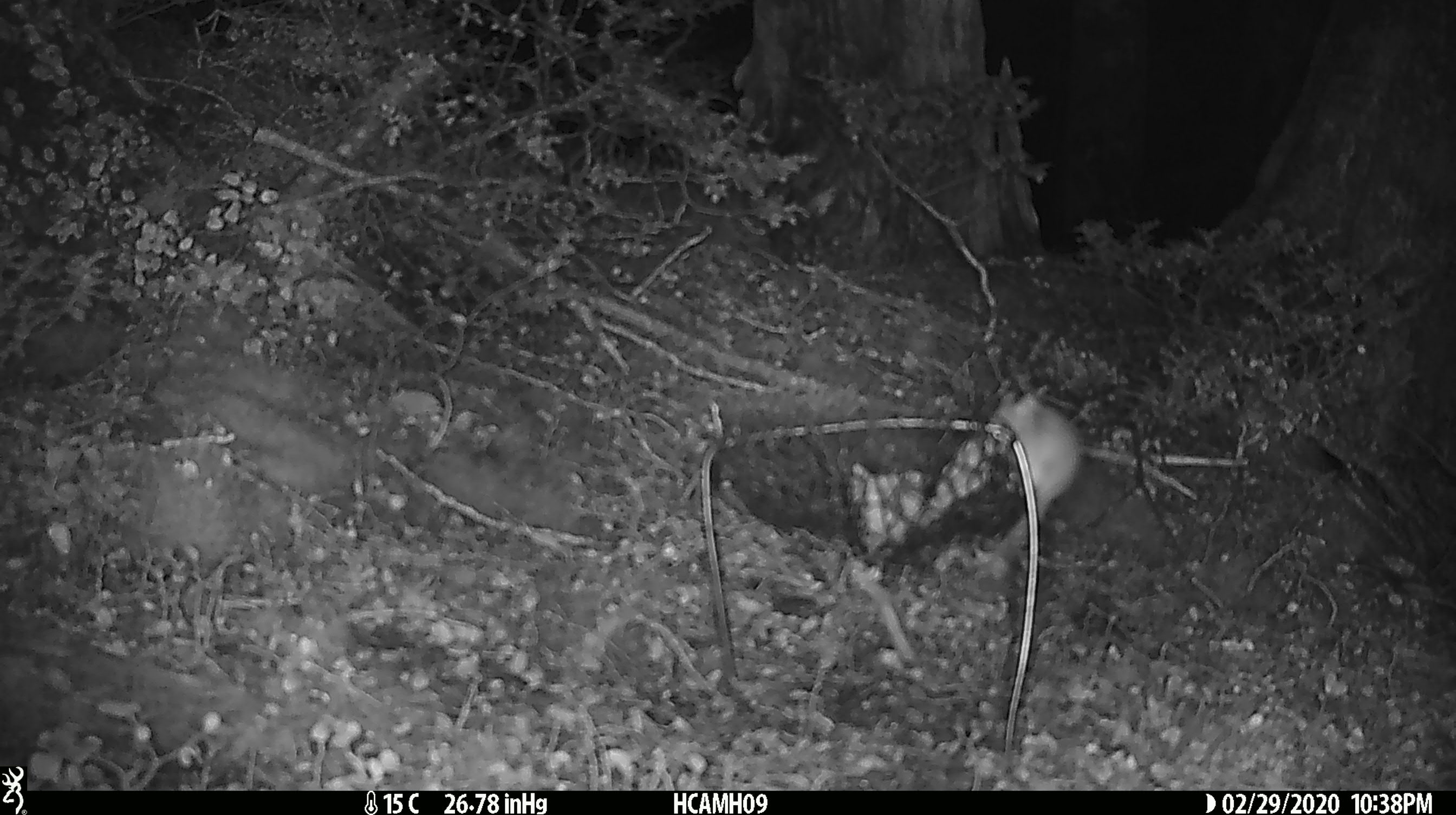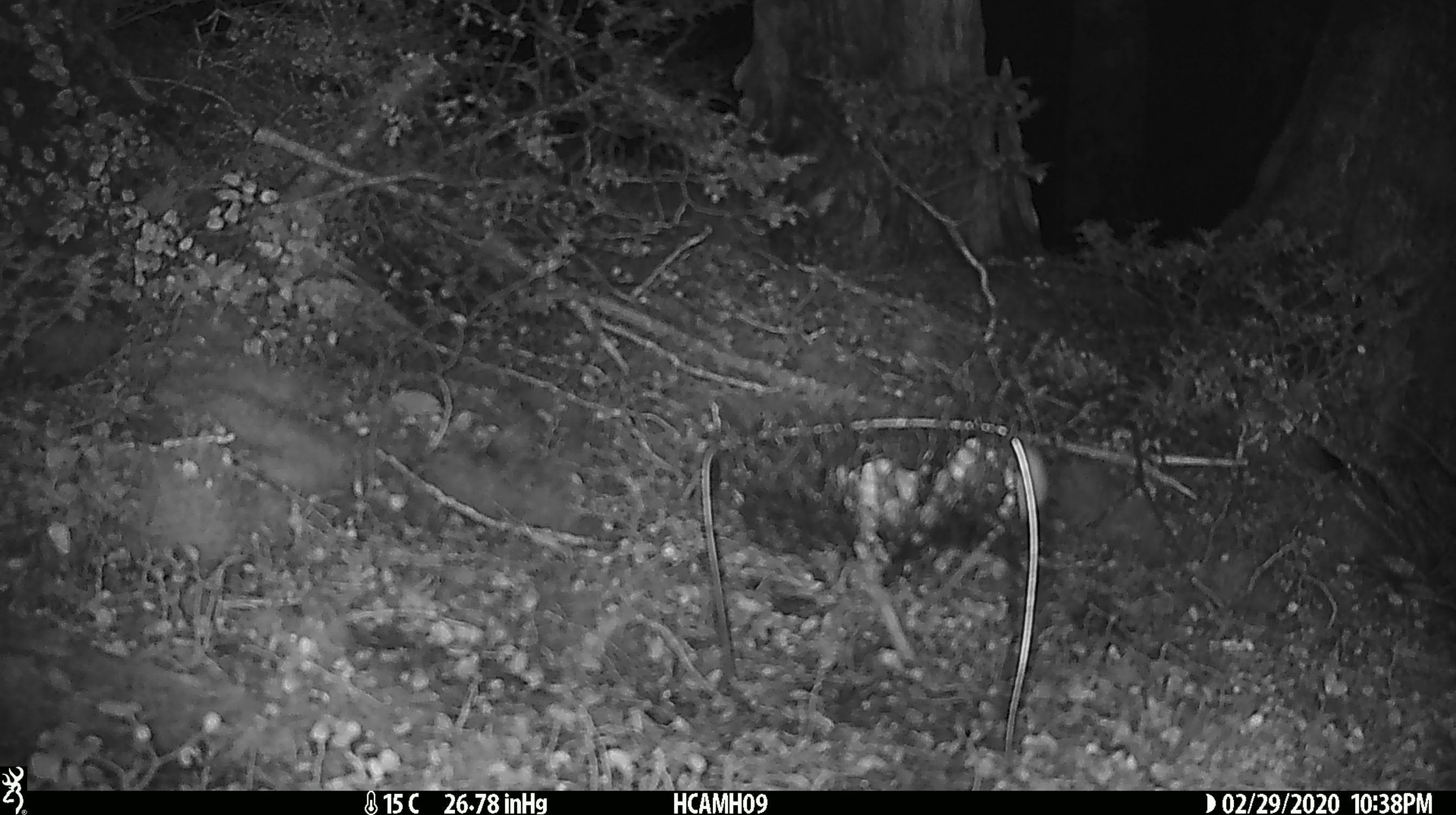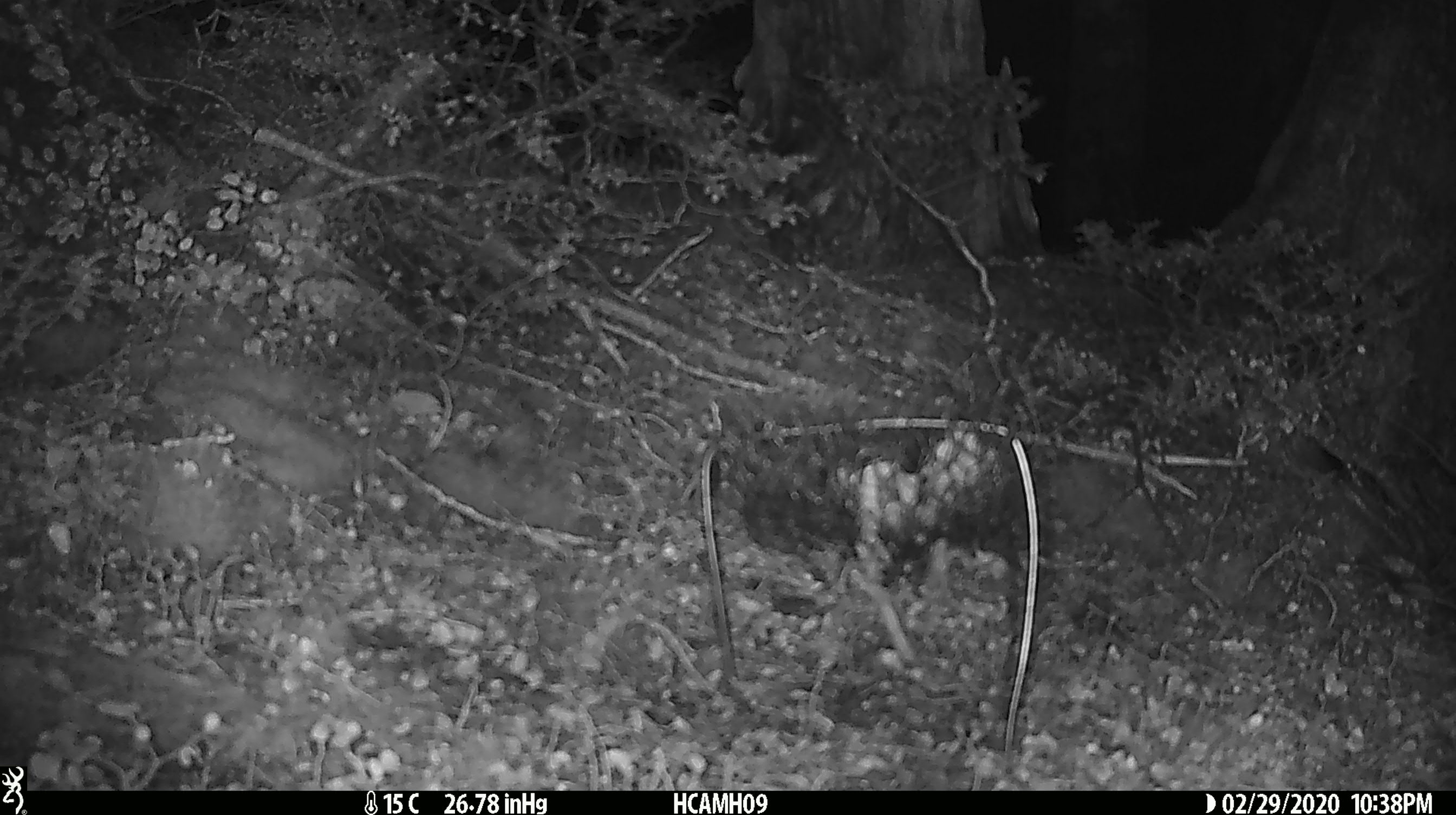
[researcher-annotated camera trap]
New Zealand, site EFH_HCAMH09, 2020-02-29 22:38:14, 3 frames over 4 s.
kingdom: Animalia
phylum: Chordata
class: Mammalia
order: Rodentia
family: Muridae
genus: Mus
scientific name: Mus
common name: mouse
Mouse (Mus).